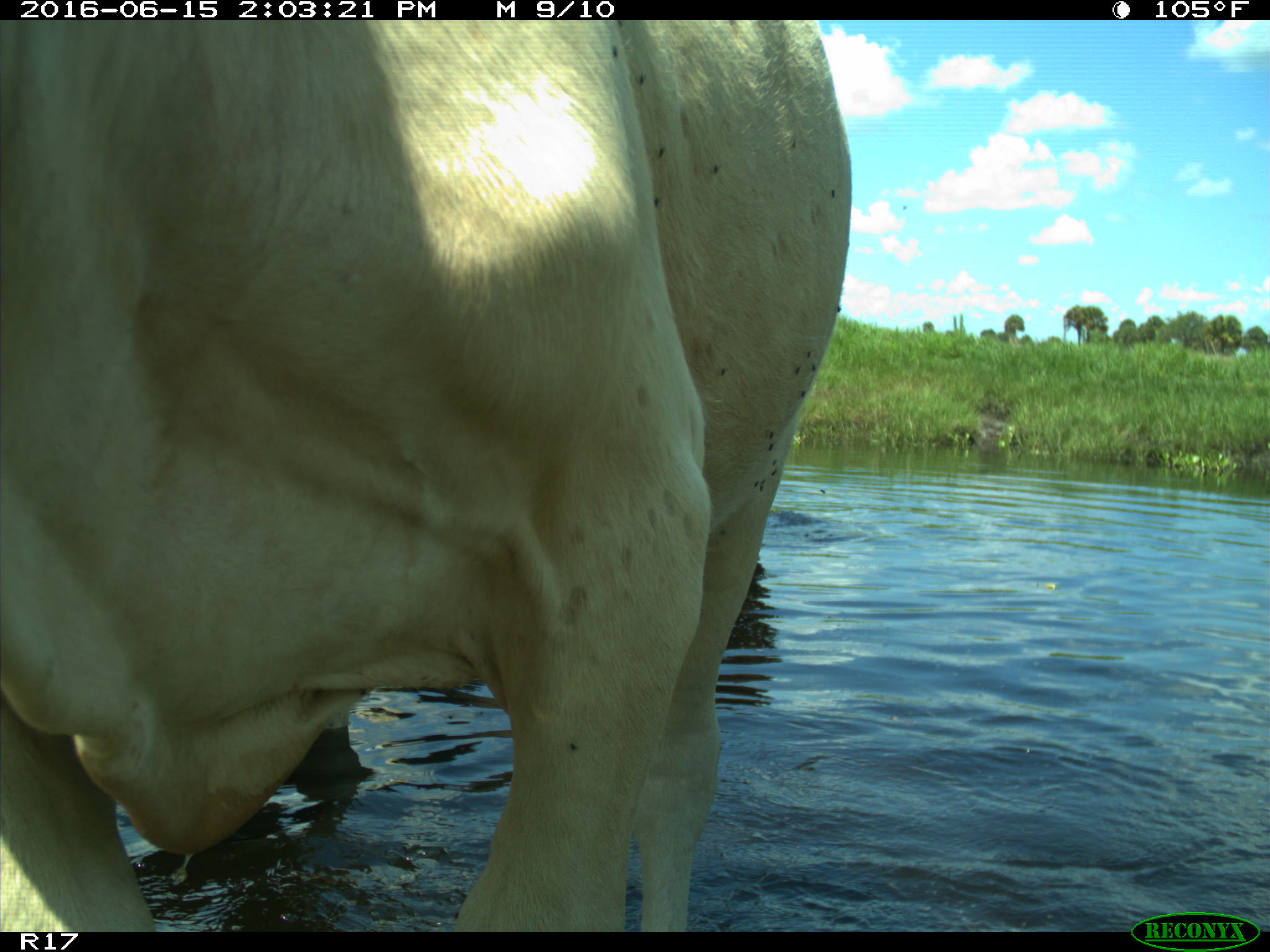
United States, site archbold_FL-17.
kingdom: Animalia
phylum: Chordata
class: Mammalia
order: Artiodactyla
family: Bovidae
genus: Bos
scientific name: Bos taurus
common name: domestic cow